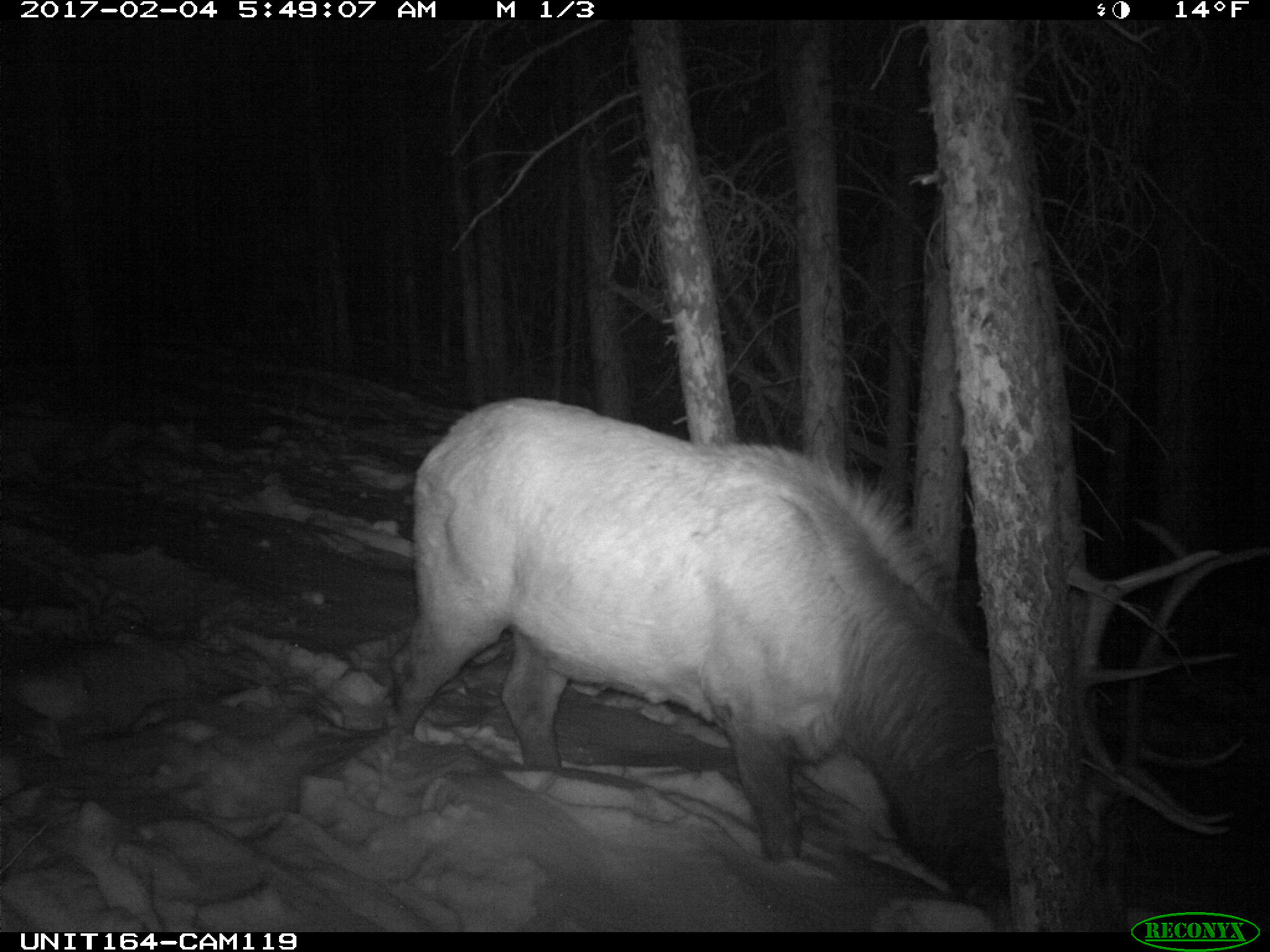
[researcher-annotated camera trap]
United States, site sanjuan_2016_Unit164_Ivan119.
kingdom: Animalia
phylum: Chordata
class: Mammalia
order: Artiodactyla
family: Cervidae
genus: Cervus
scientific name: Cervus elaphus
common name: red deer